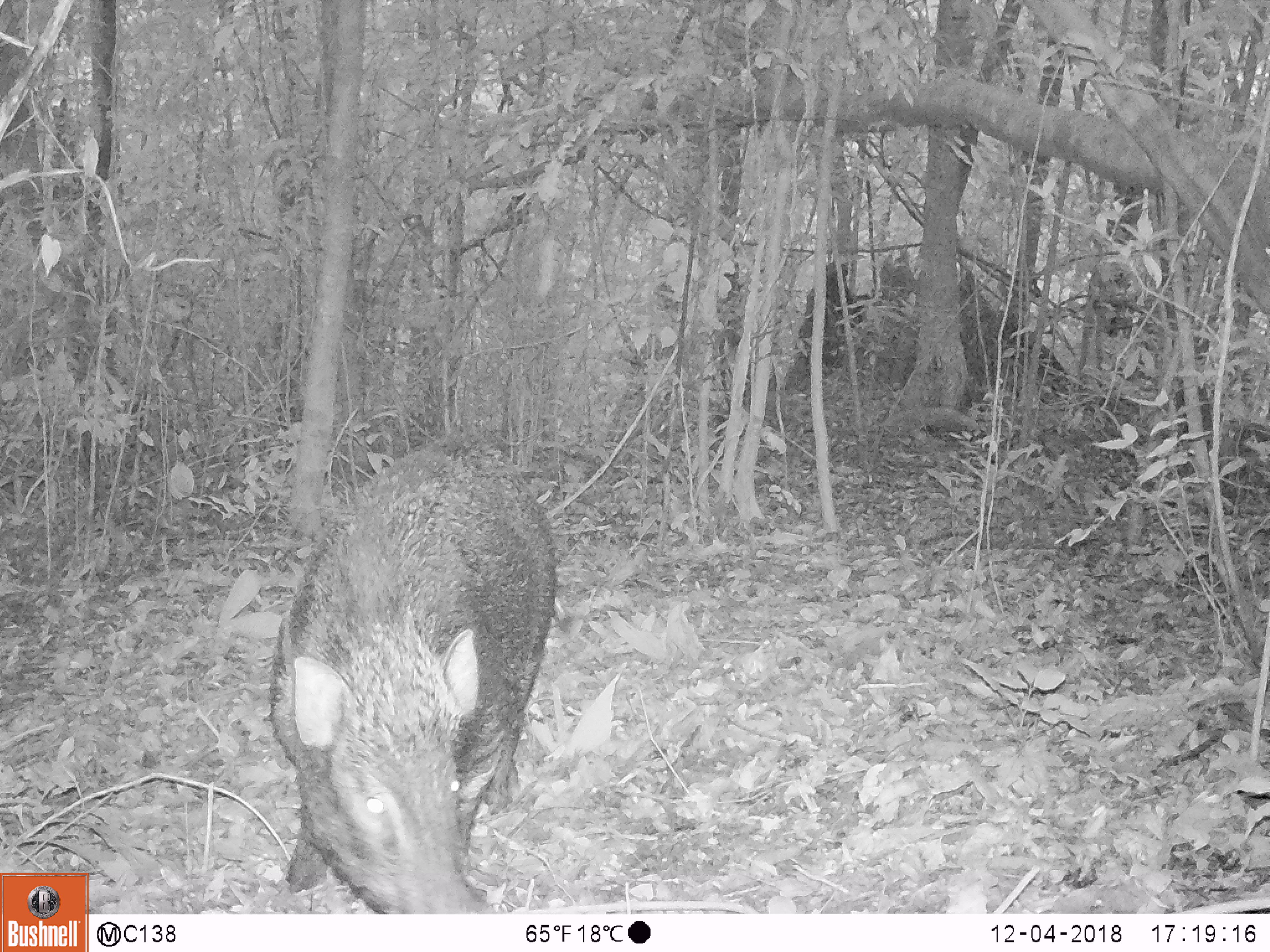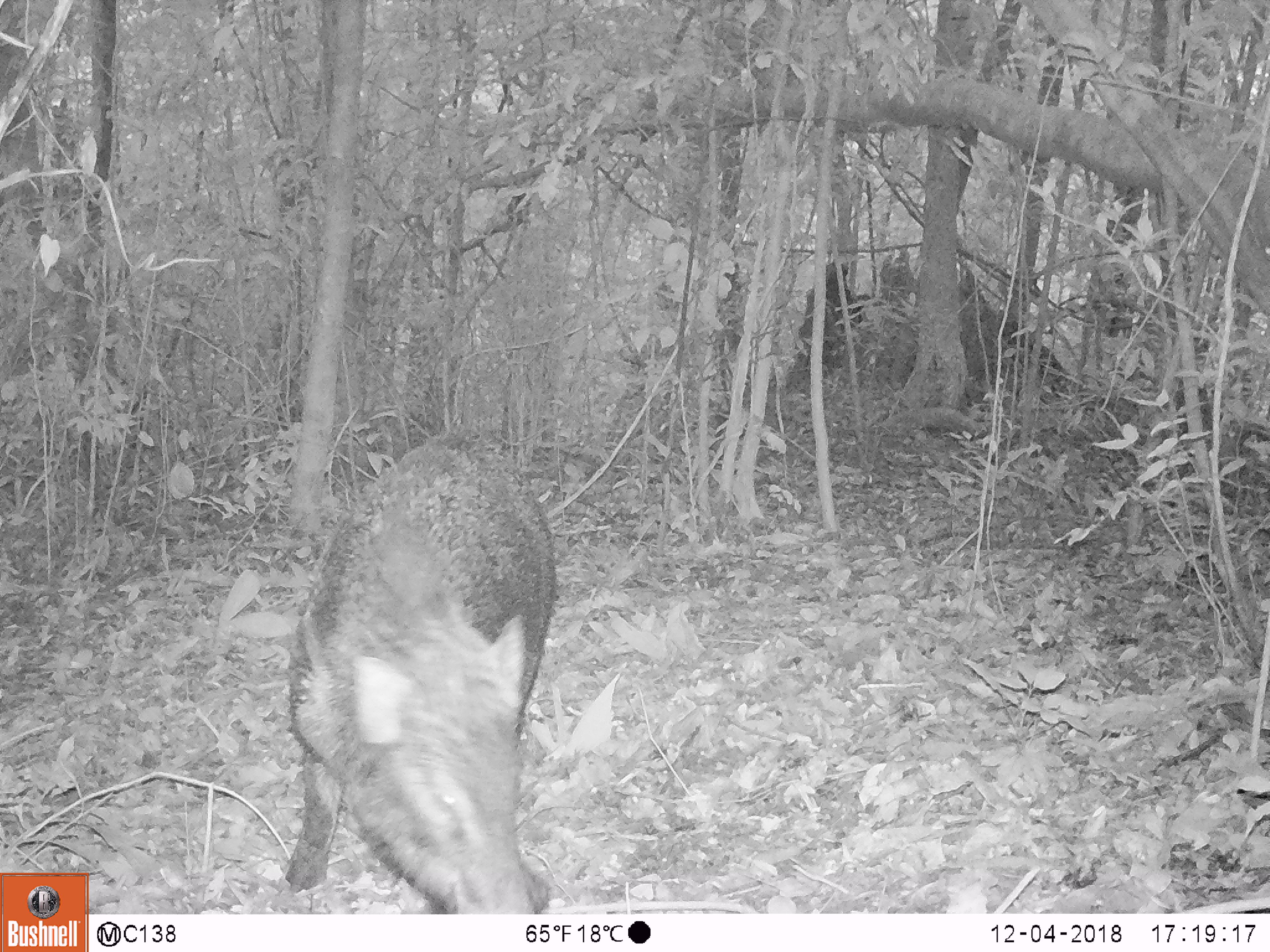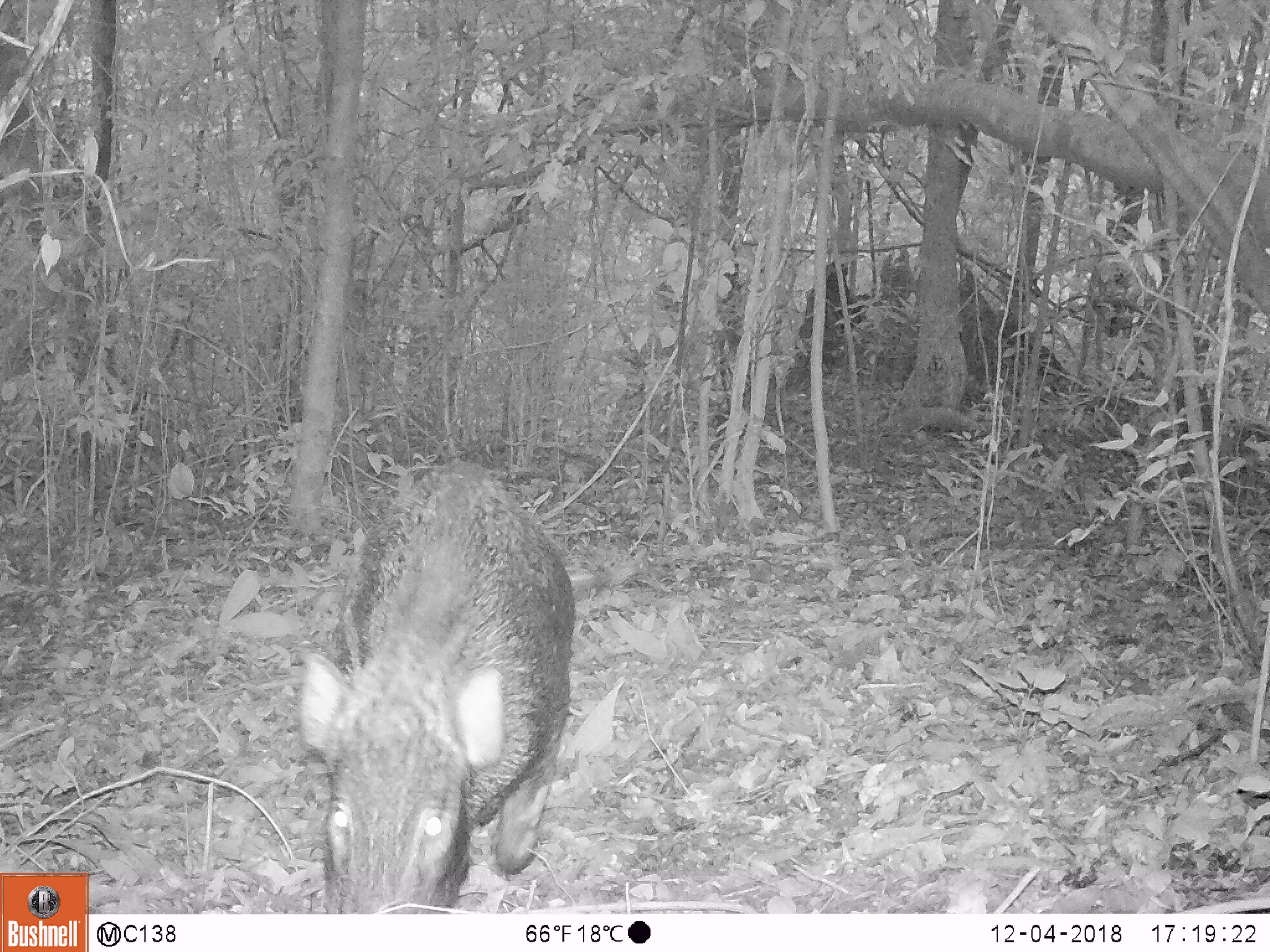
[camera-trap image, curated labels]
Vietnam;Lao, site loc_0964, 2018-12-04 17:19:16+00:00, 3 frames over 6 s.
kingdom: Animalia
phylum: Chordata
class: Mammalia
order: Artiodactyla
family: Suidae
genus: Sus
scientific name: Sus scrofa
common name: eurasian wild pig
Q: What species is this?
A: Eurasian wild pig (Sus scrofa).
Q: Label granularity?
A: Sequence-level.